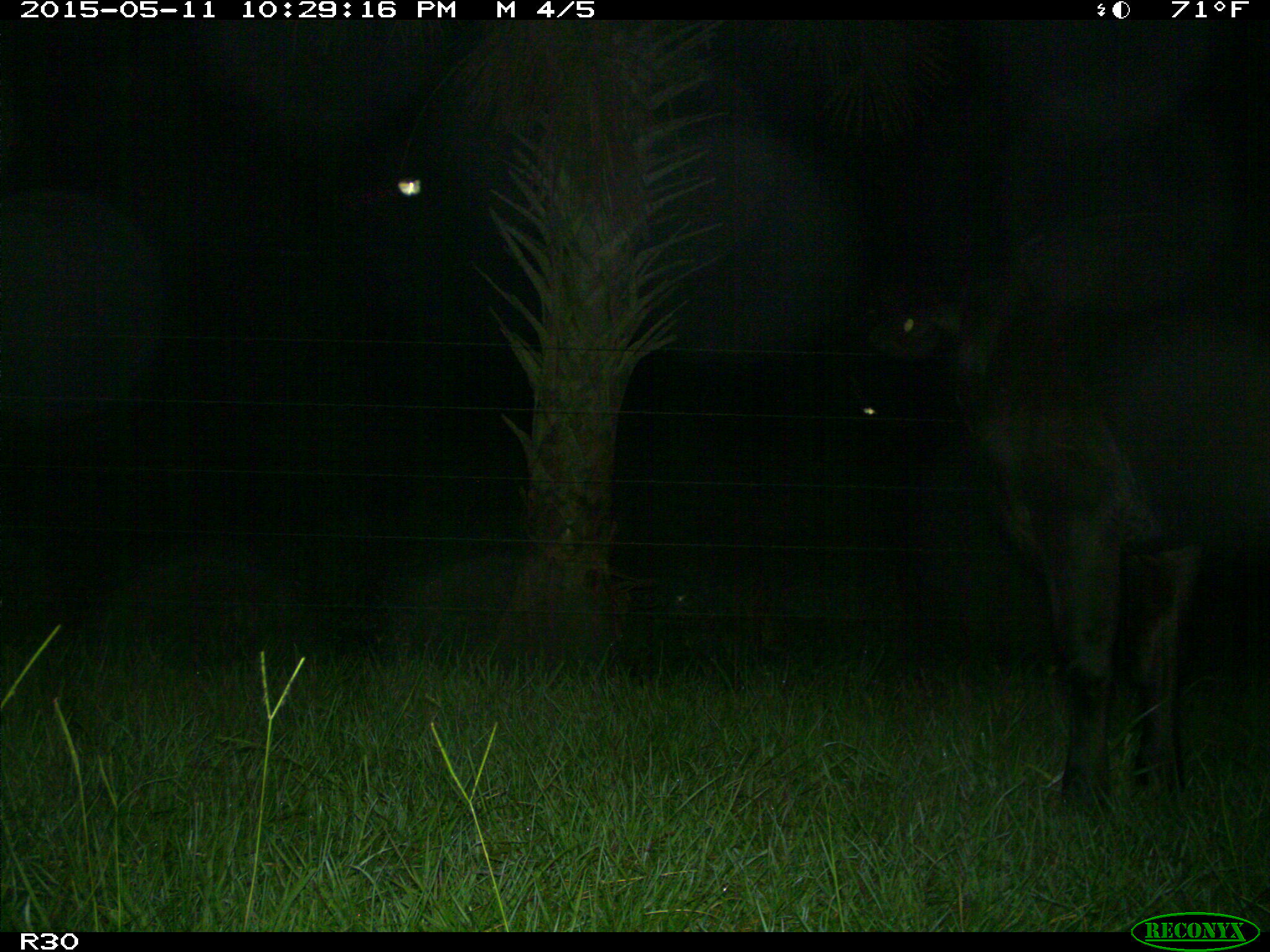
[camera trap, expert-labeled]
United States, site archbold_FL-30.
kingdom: Animalia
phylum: Chordata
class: Mammalia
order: Artiodactyla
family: Bovidae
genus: Bos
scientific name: Bos taurus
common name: domestic cow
Bos taurus (domestic cow).